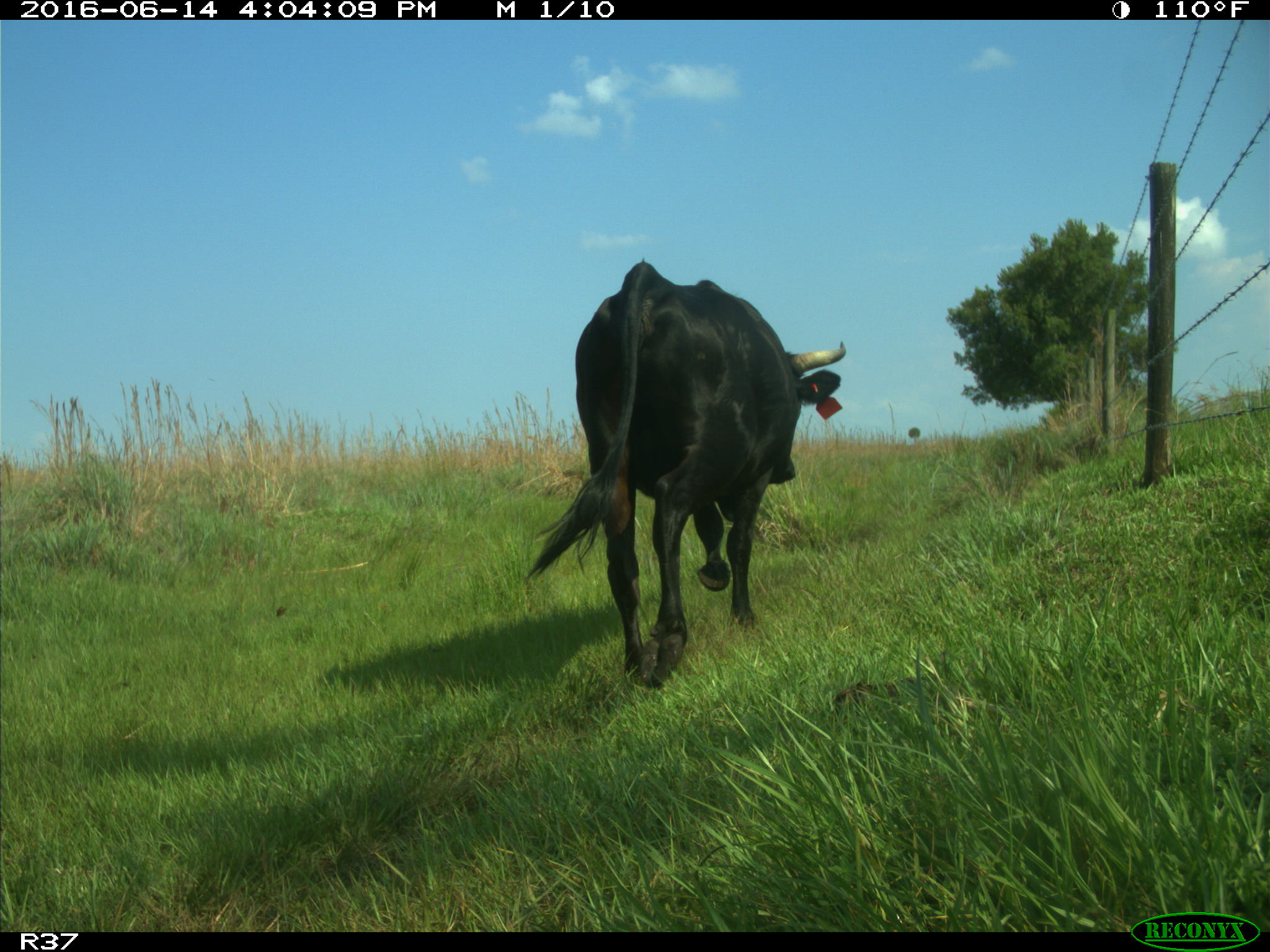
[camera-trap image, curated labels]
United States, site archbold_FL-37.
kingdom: Animalia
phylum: Chordata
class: Mammalia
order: Artiodactyla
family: Bovidae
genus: Bos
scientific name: Bos taurus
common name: domestic cow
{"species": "Bos taurus (domestic cow)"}